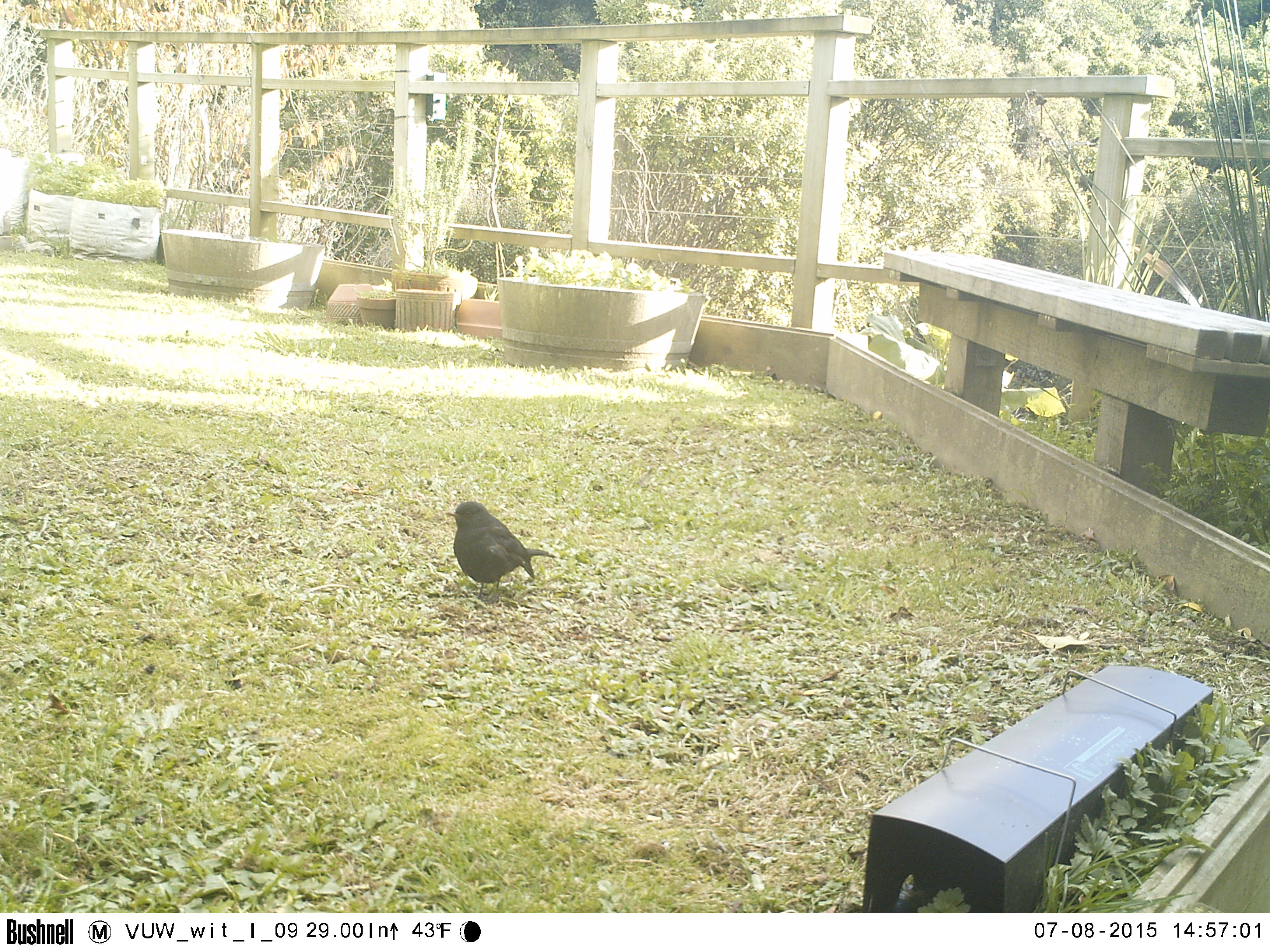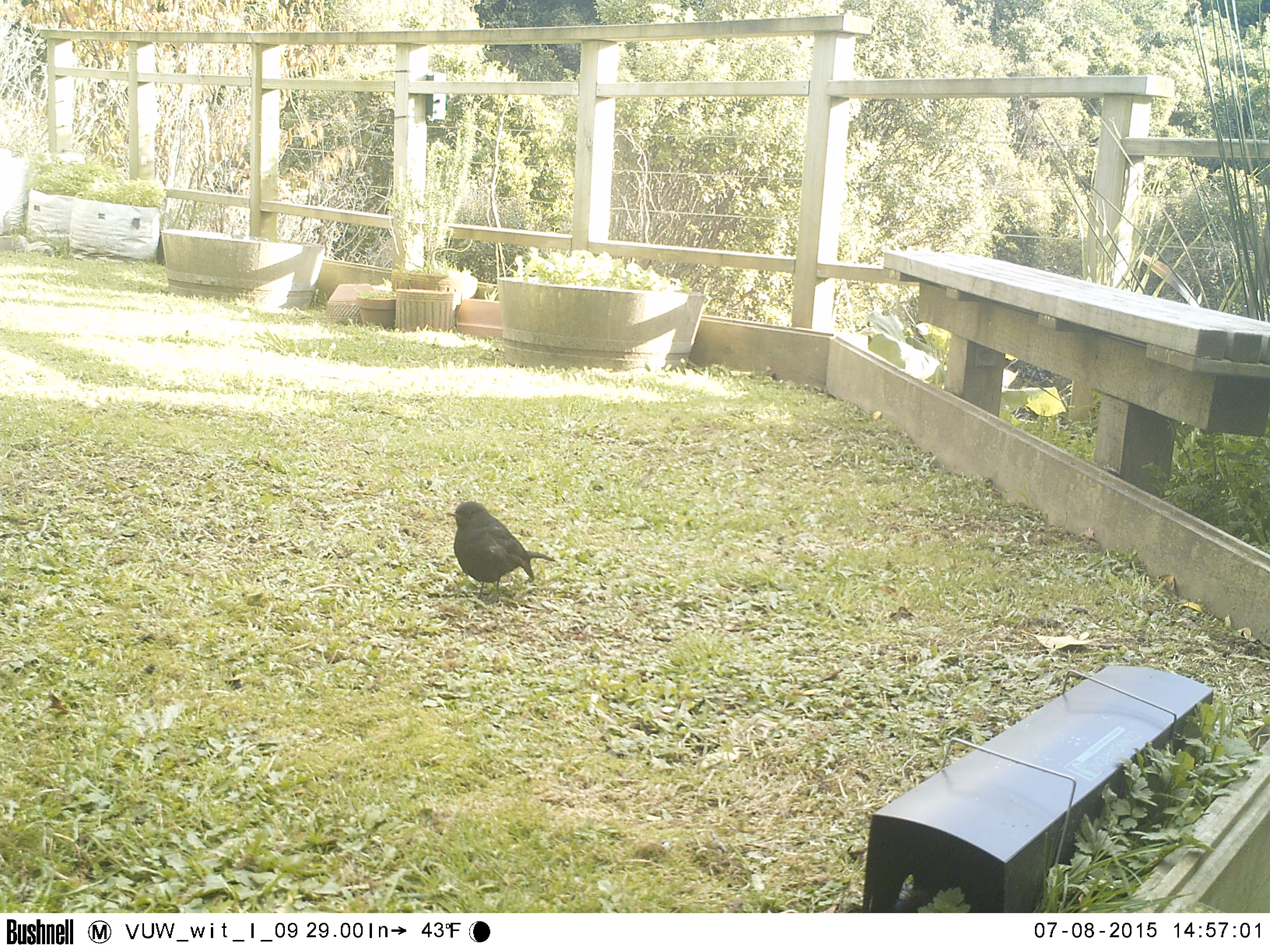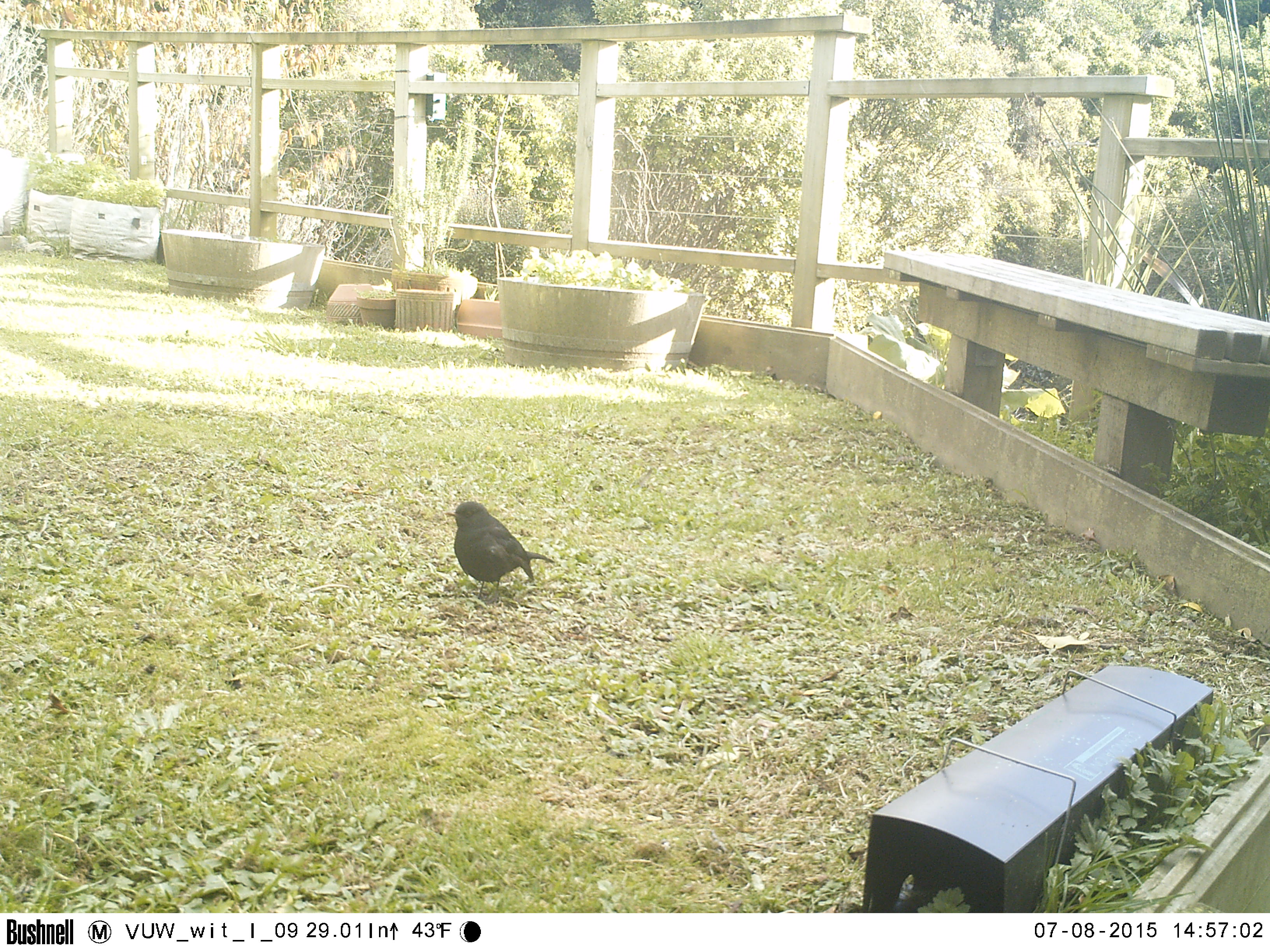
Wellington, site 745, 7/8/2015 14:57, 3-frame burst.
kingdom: Animalia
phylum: Chordata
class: Aves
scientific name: Aves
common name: bird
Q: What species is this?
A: Bird (Aves).